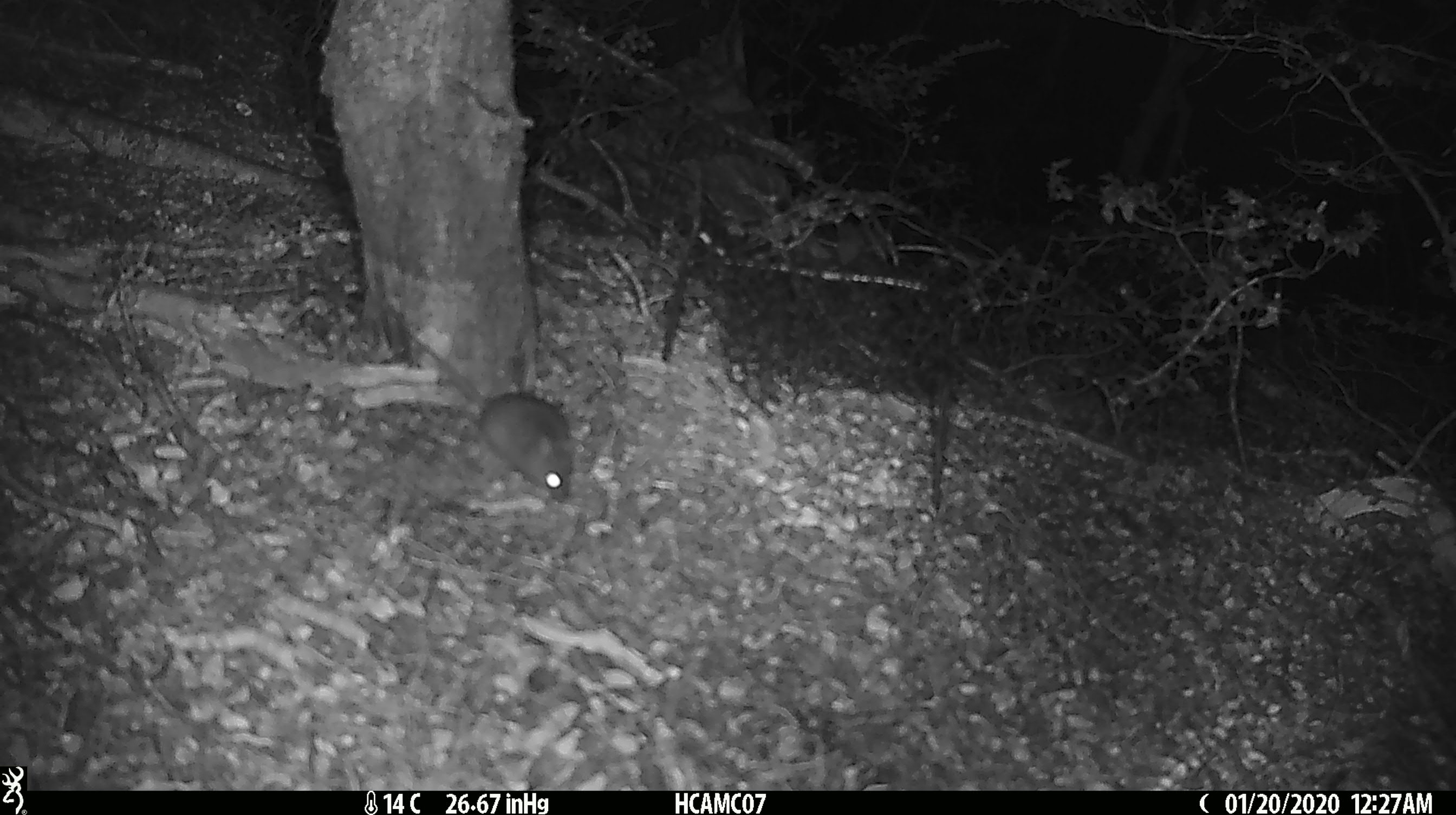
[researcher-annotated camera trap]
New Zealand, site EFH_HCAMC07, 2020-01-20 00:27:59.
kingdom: Animalia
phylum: Chordata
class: Mammalia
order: Rodentia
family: Muridae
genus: Mus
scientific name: Mus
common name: mouse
Mouse (Mus).